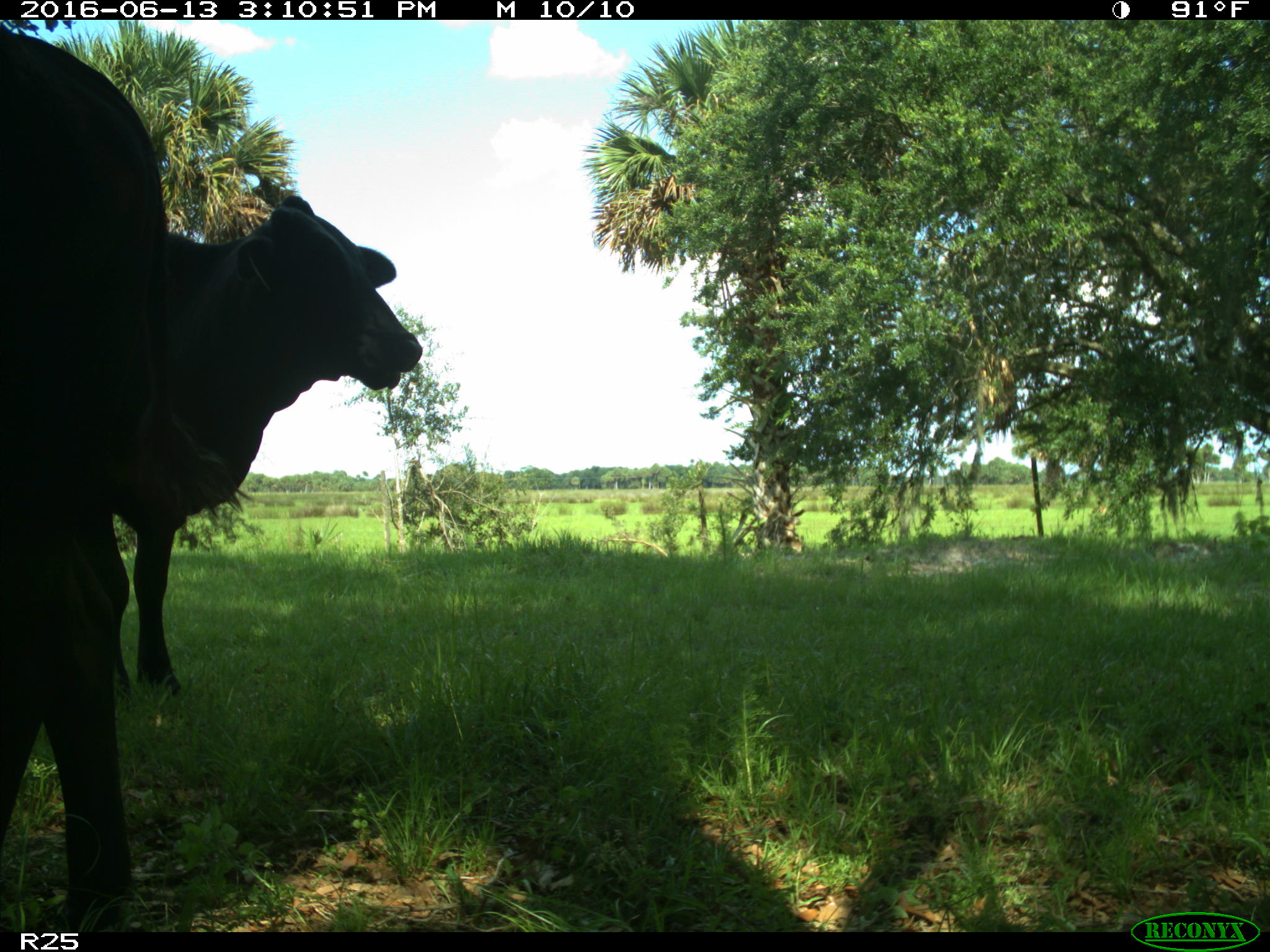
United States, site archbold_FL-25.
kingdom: Animalia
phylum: Chordata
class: Mammalia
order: Artiodactyla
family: Bovidae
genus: Bos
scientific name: Bos taurus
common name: domestic cow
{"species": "Bos taurus (domestic cow)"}